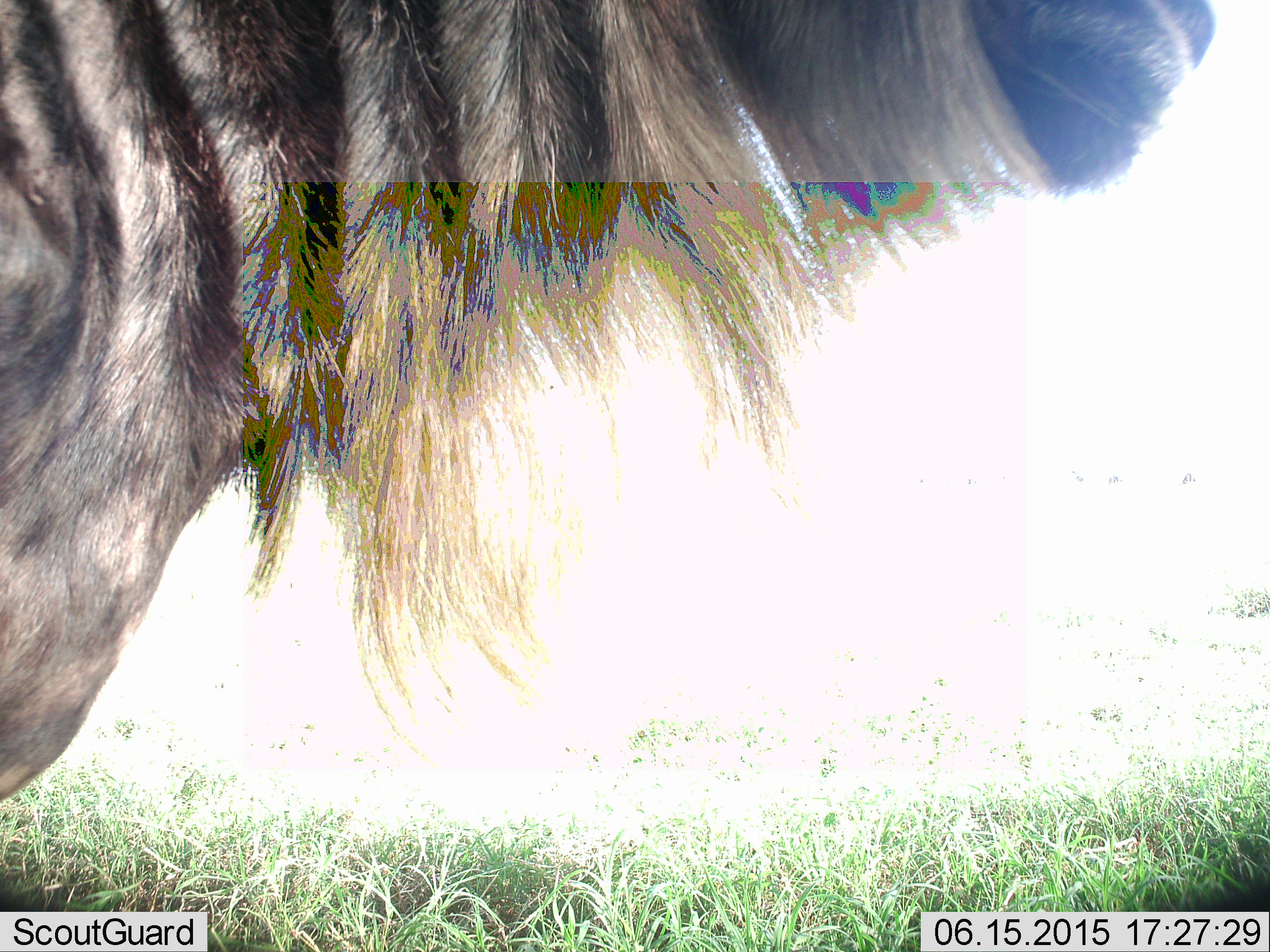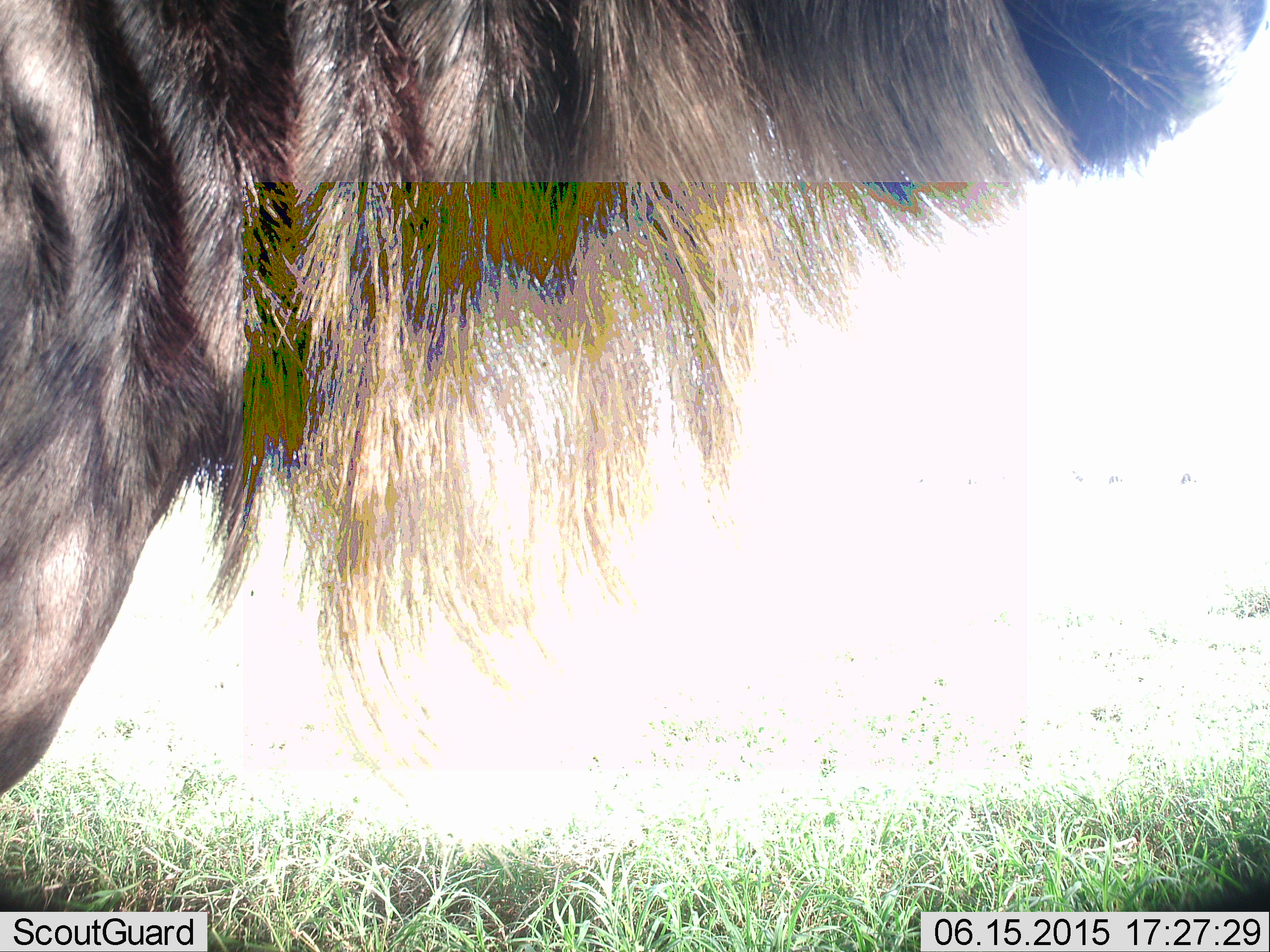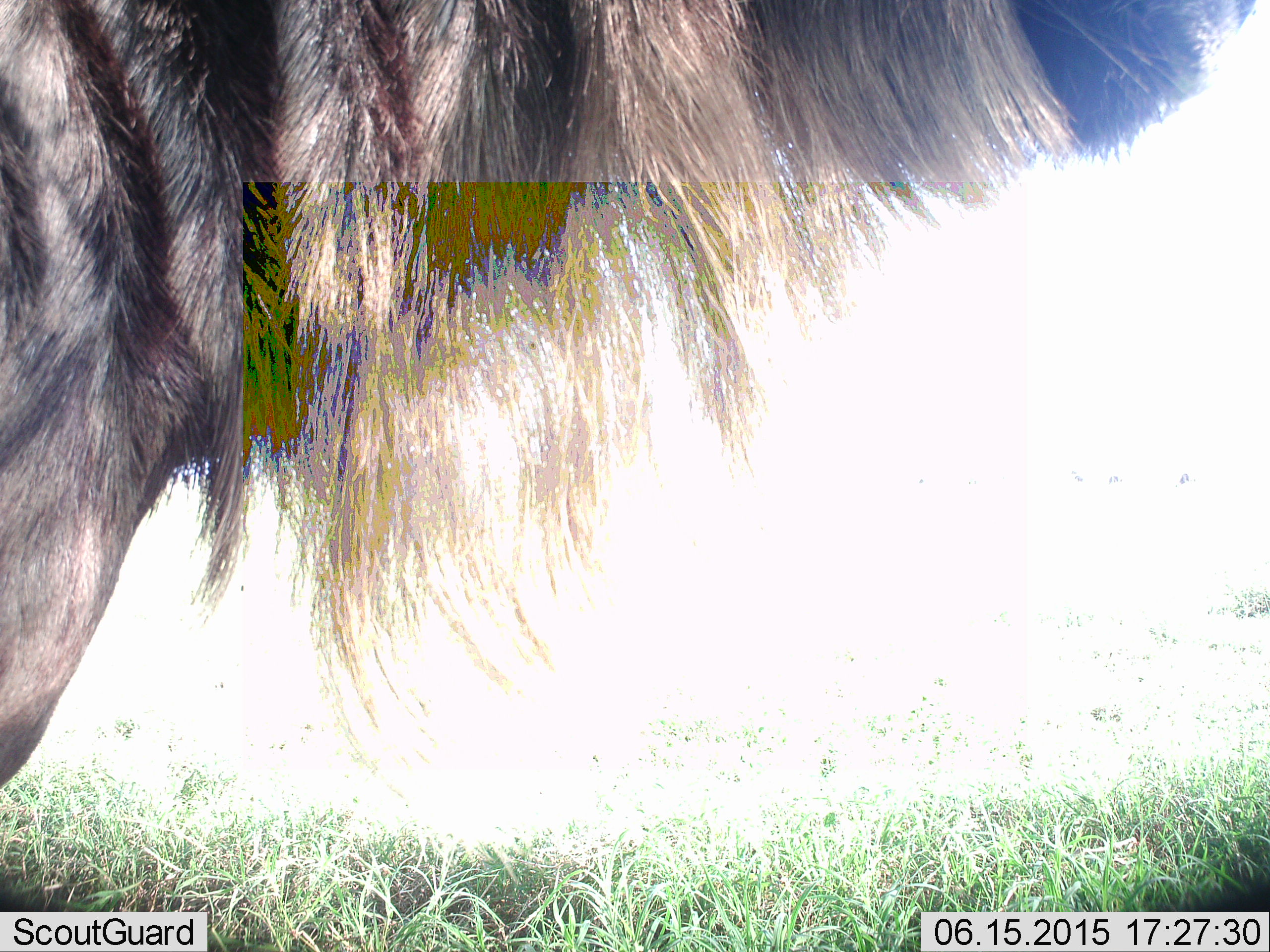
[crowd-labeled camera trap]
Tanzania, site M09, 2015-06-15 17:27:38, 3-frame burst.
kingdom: Animalia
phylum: Chordata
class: Mammalia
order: Artiodactyla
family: Bovidae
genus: Connochaetes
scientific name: Connochaetes taurinus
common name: blue wildebeest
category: wildebeest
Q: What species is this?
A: Wildebeest (blue wildebeest) (Connochaetes taurinus).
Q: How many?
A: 1.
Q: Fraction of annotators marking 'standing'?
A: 100%.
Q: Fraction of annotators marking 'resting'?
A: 0%.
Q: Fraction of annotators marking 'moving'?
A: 0%.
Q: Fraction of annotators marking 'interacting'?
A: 0%.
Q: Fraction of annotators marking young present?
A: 0%.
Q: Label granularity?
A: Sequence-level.